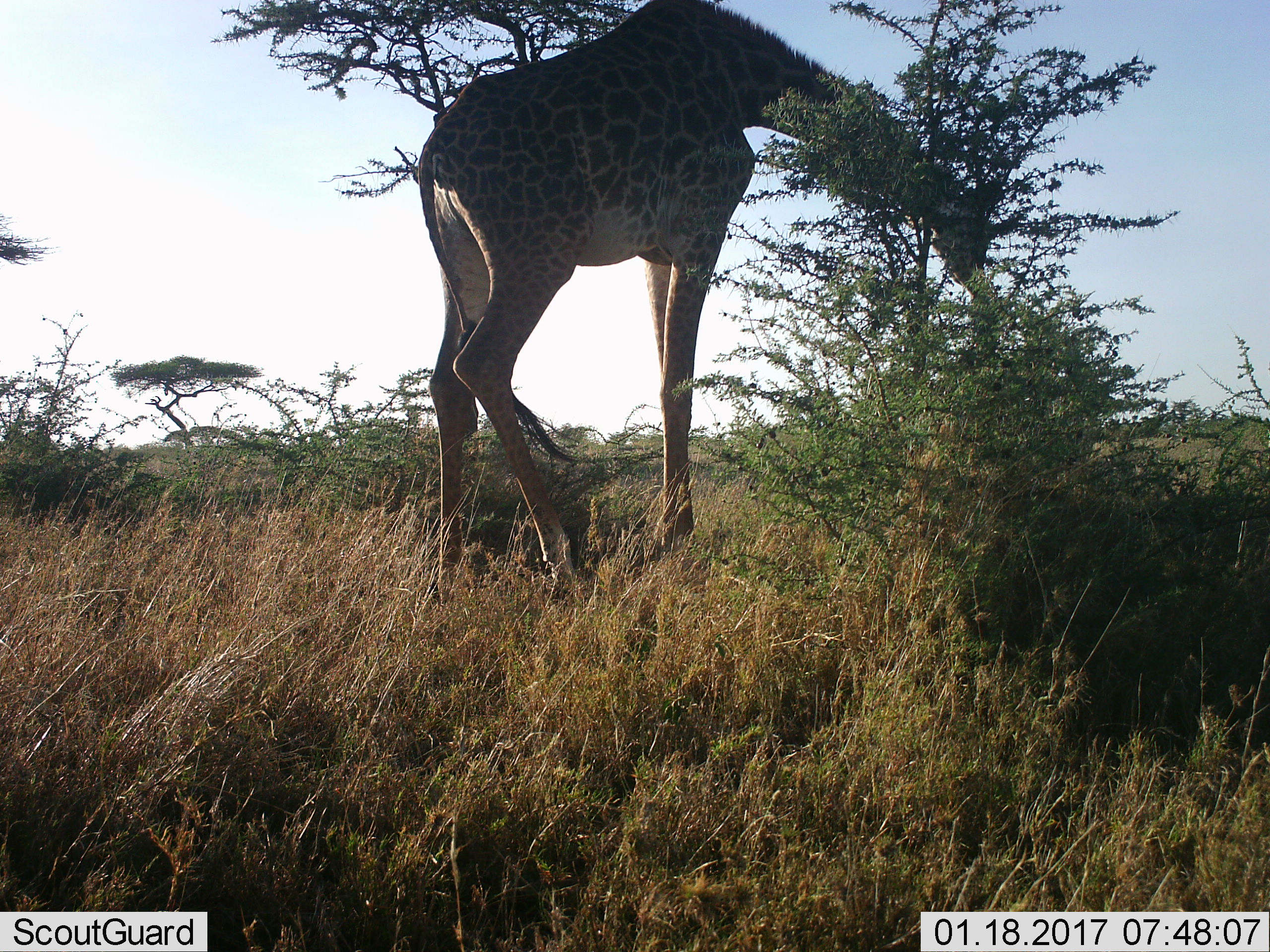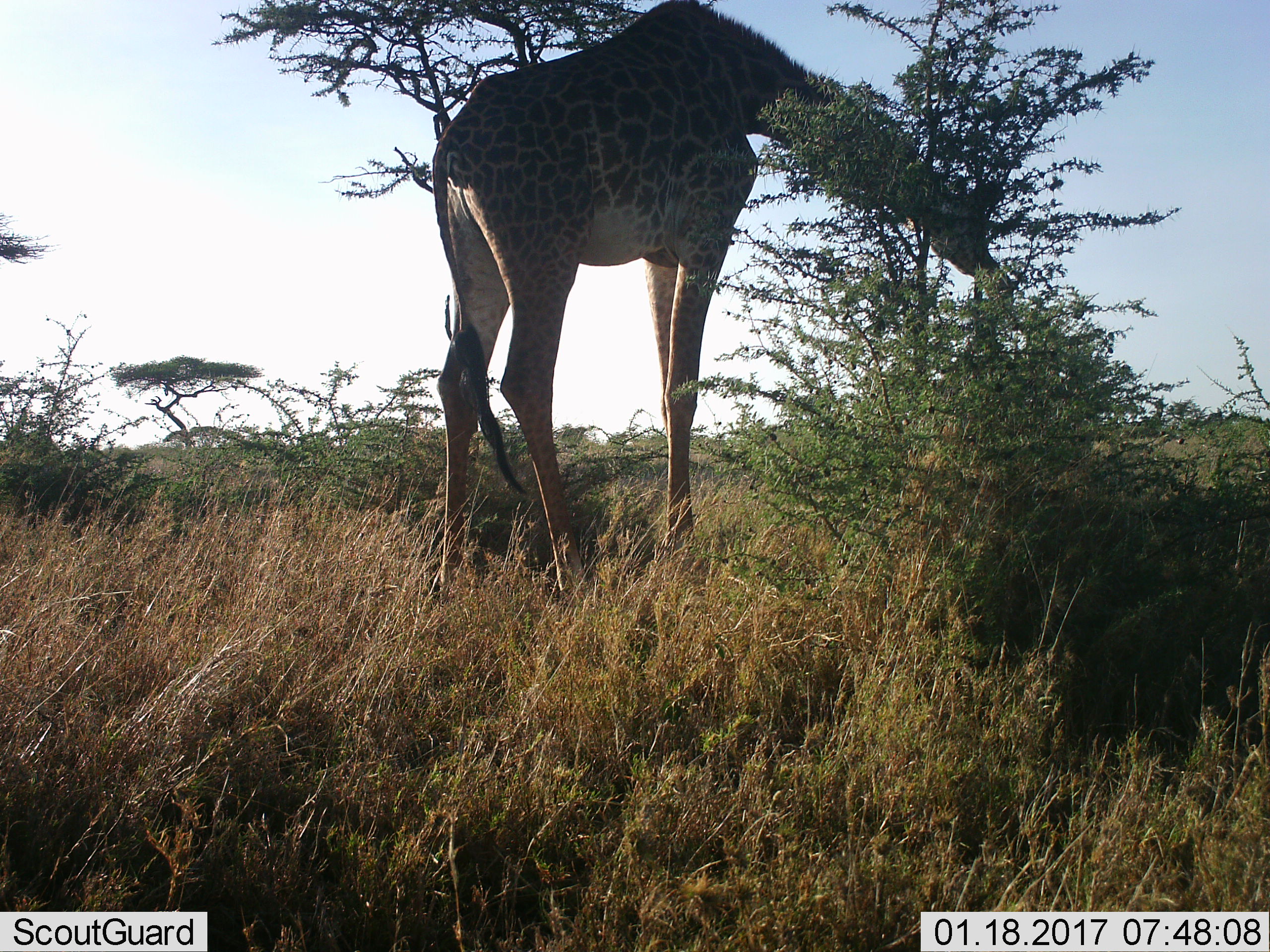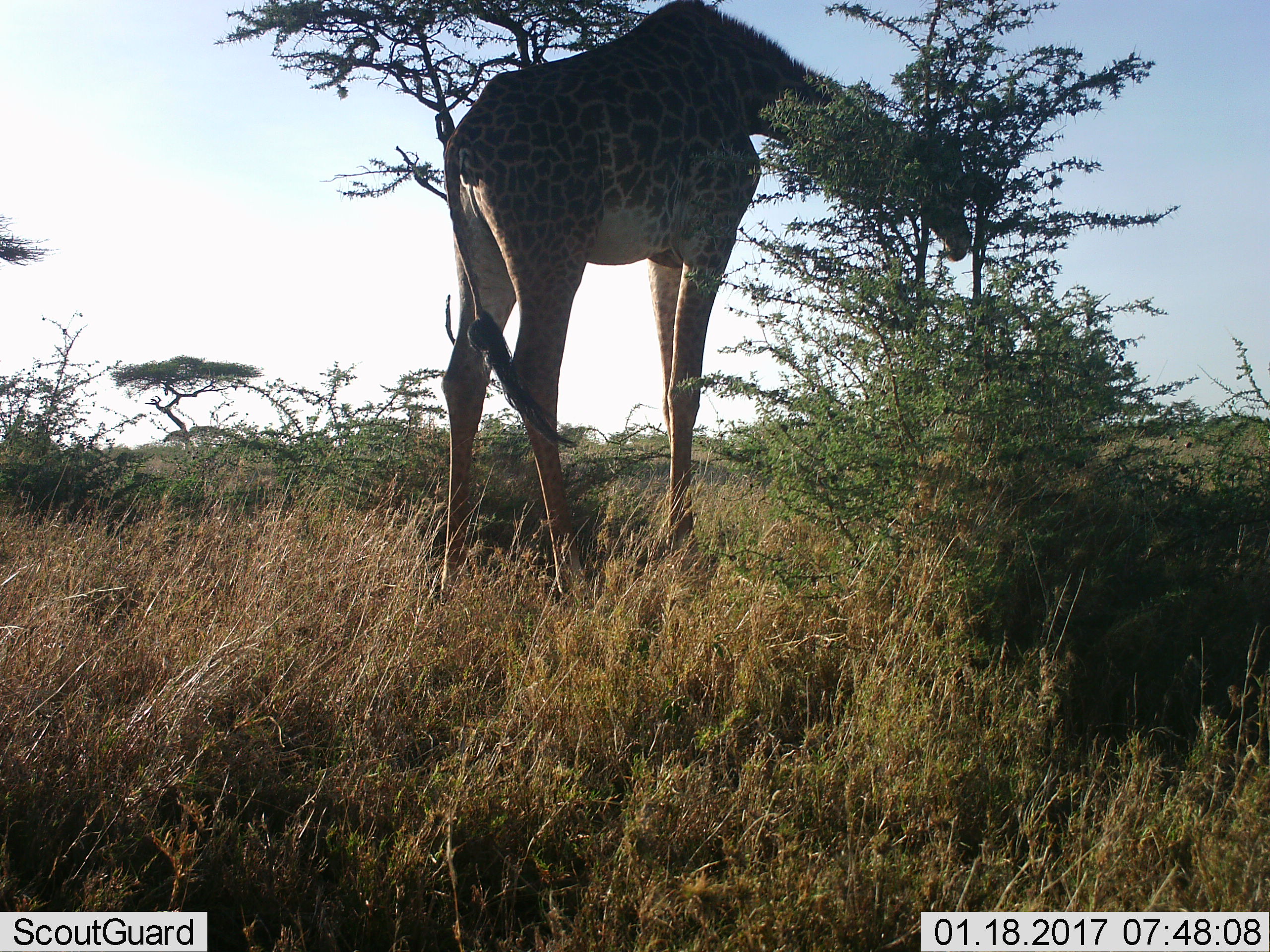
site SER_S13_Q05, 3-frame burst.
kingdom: Animalia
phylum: Chordata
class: Mammalia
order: Artiodactyla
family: Giraffidae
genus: Giraffa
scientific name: Giraffa camelopardalis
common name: giraffe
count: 1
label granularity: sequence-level